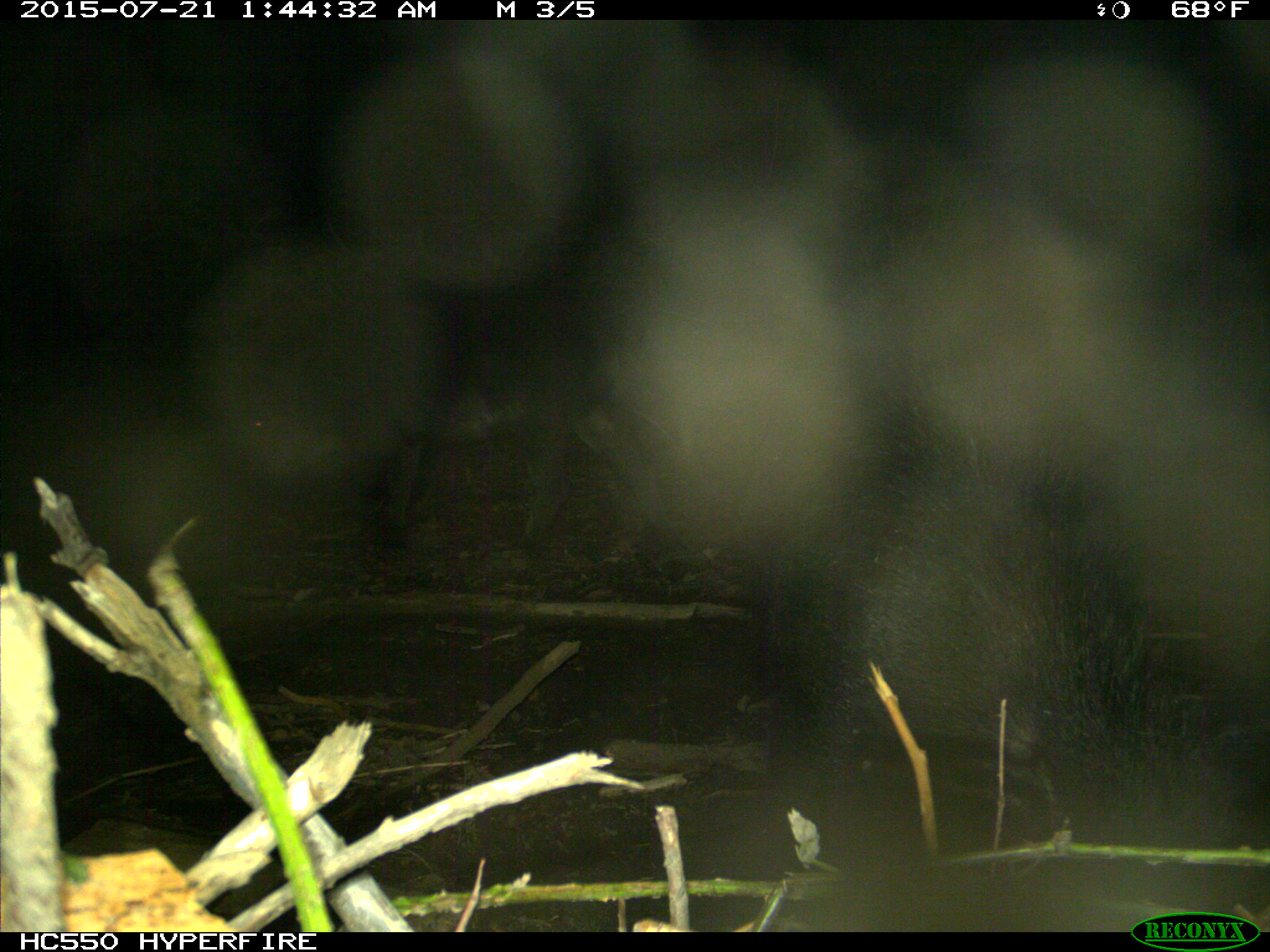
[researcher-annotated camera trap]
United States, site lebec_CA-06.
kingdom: Animalia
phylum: Chordata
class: Mammalia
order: Artiodactyla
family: Suidae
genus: Sus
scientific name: Sus scrofa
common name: wild boar